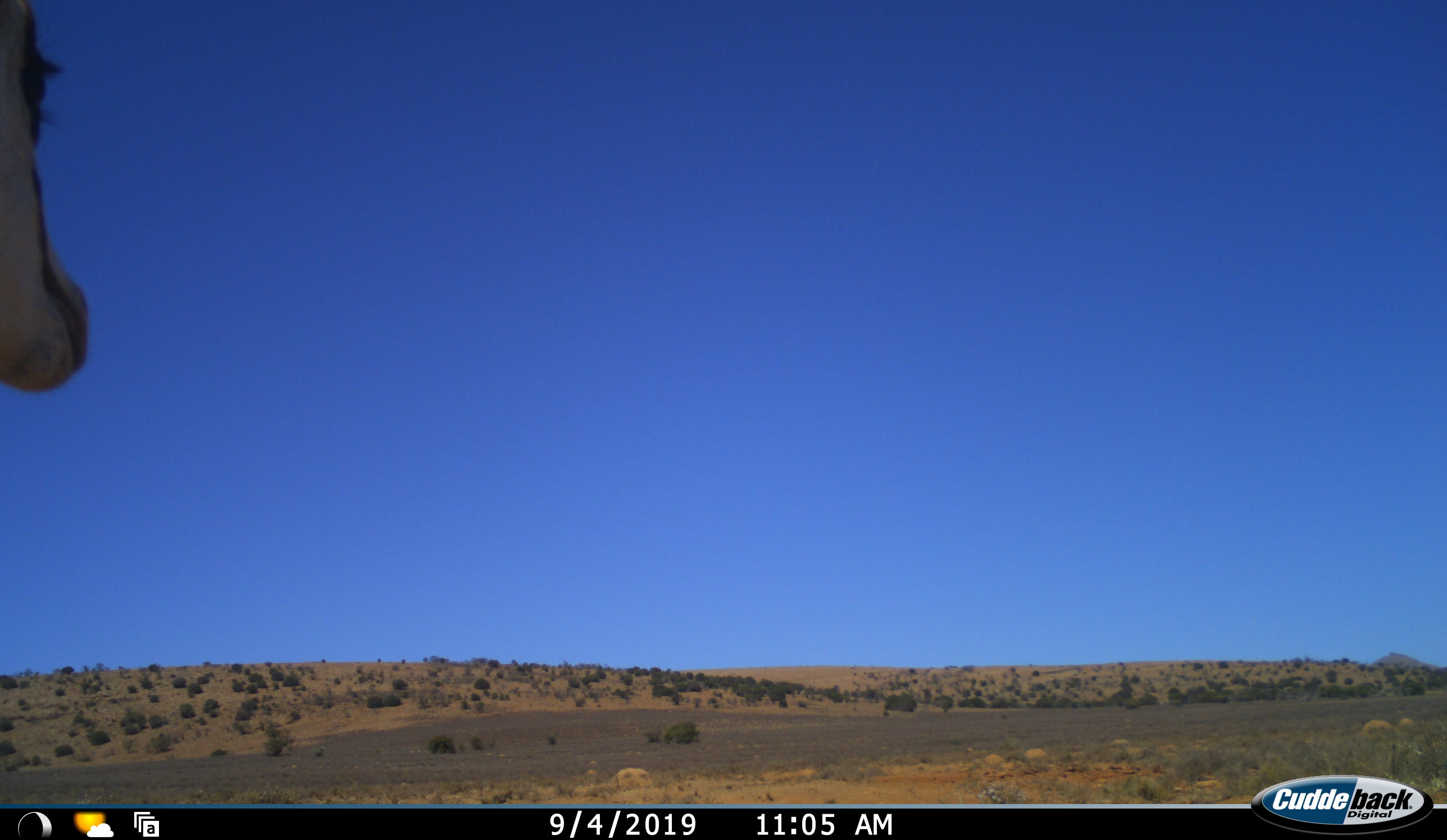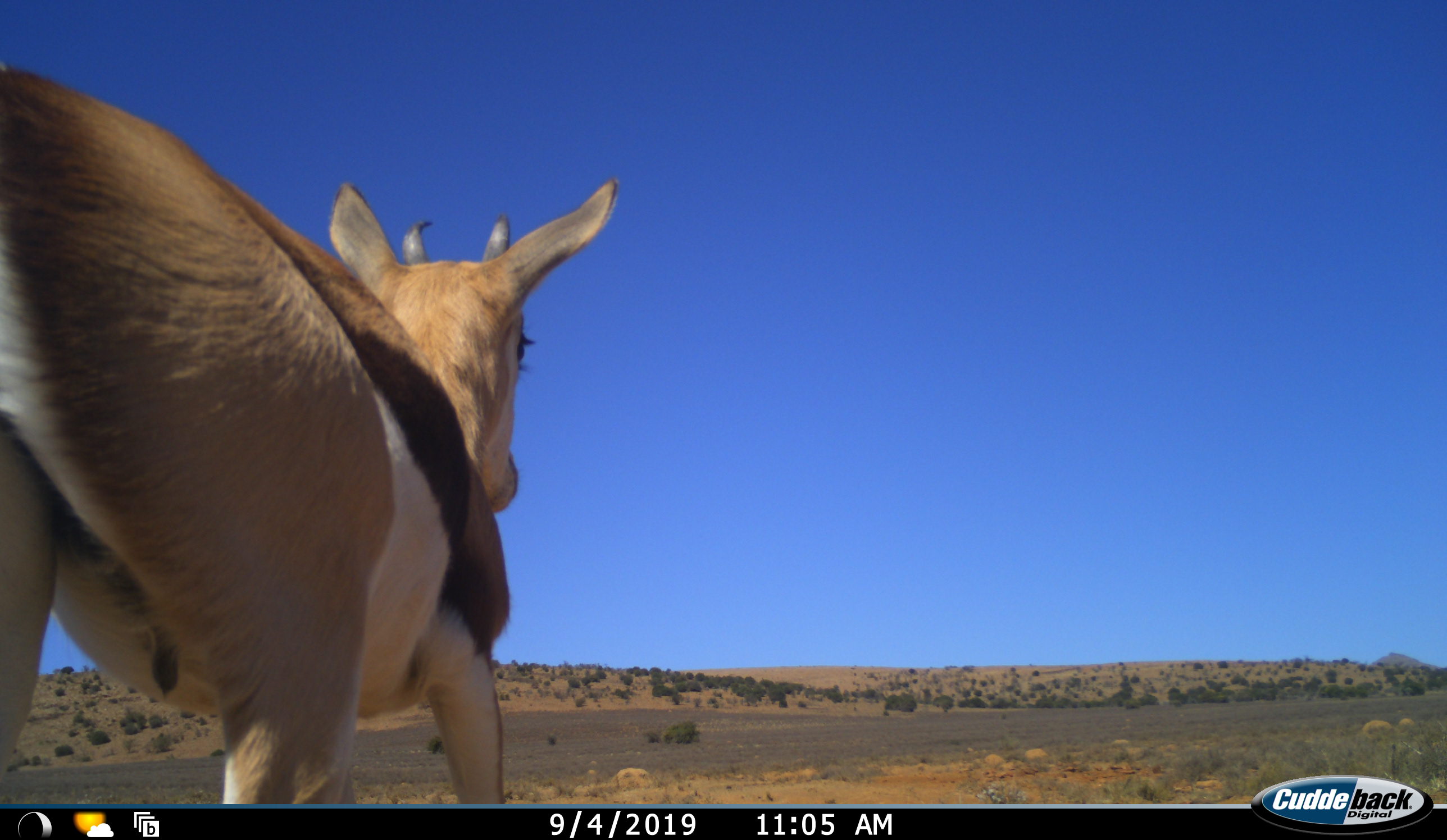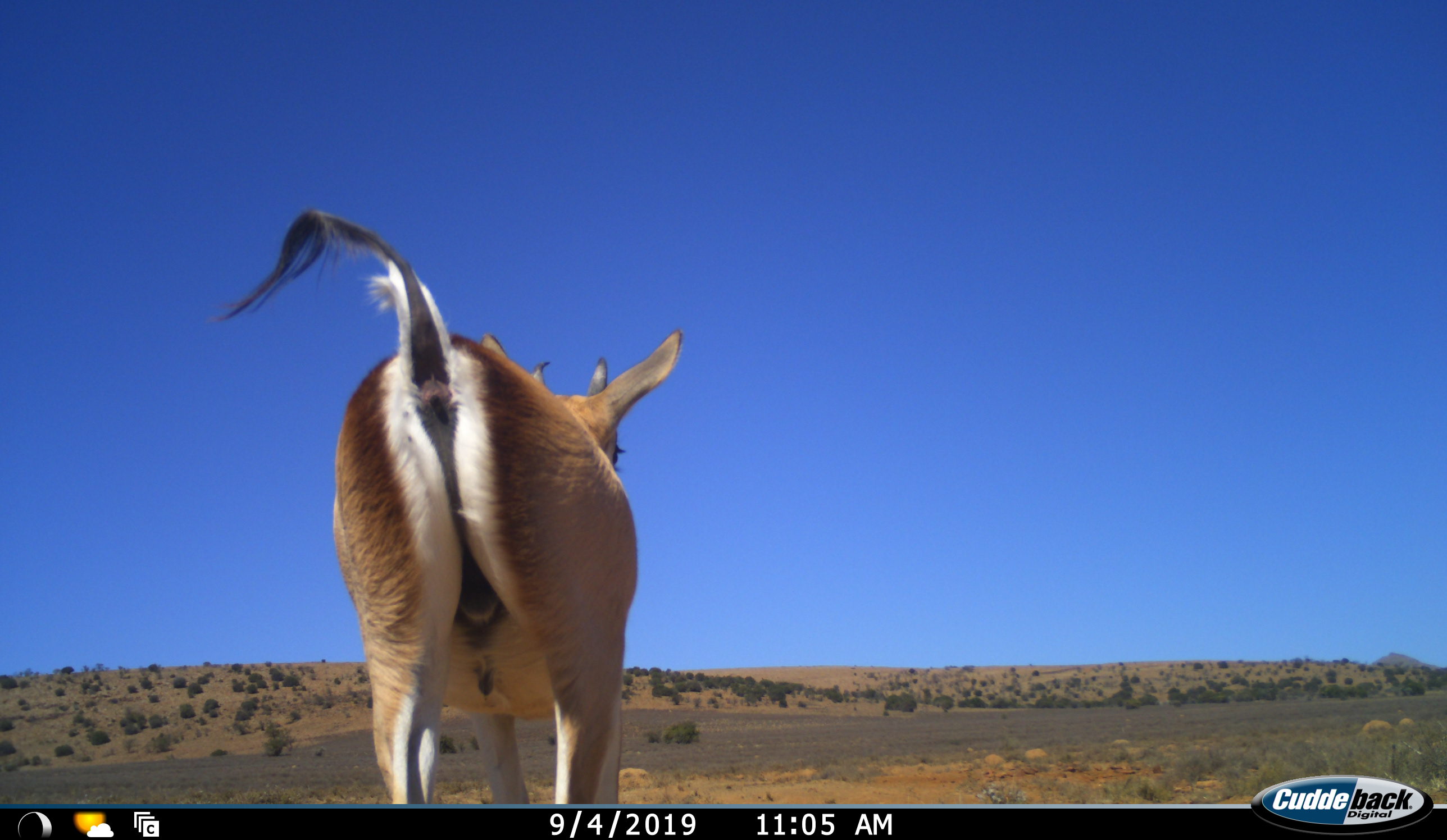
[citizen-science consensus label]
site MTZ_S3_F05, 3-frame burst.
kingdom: Animalia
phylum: Chordata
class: Mammalia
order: Artiodactyla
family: Bovidae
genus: Antidorcas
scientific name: Antidorcas marsupialis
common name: springbok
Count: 1.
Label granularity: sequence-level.